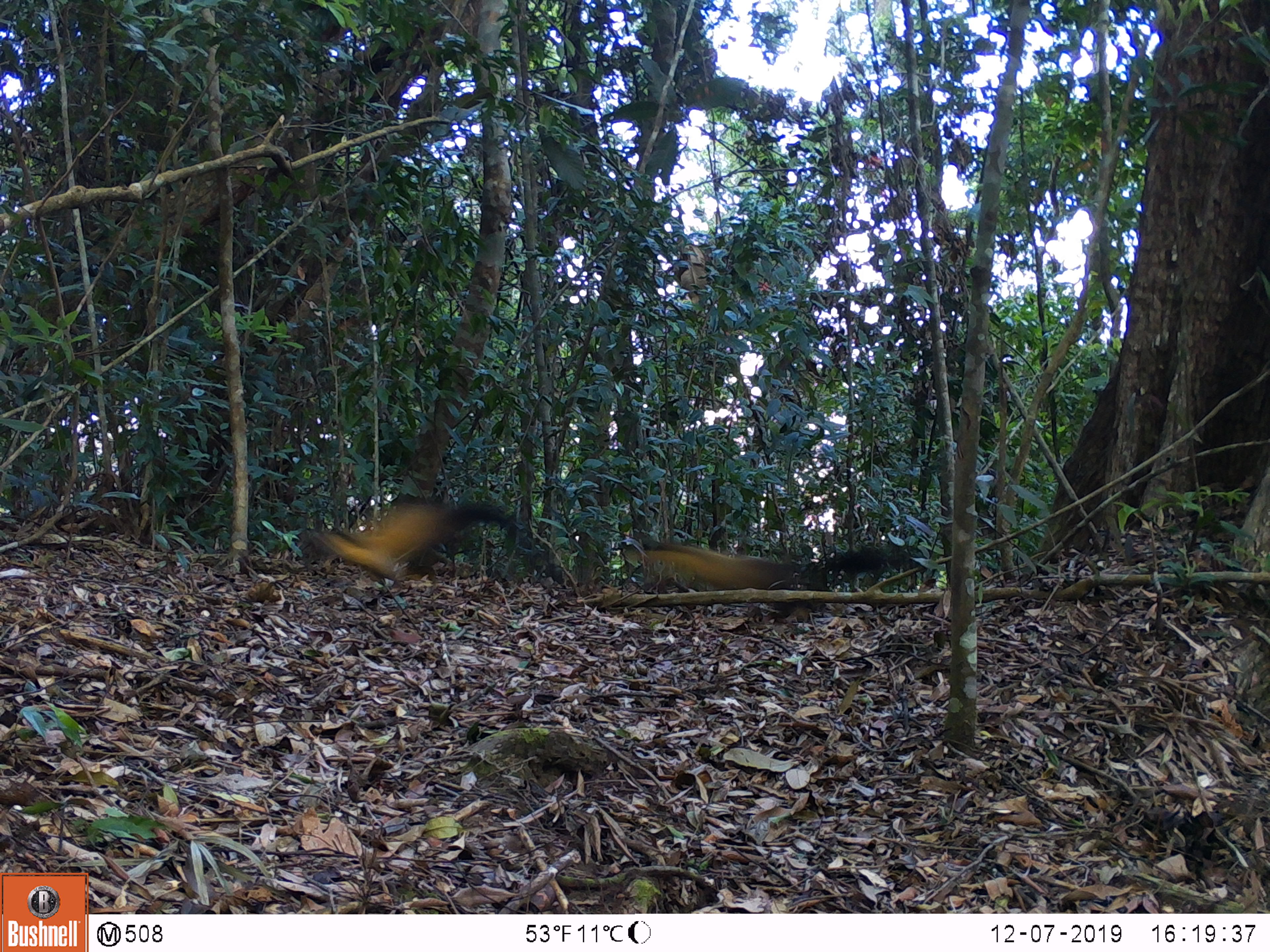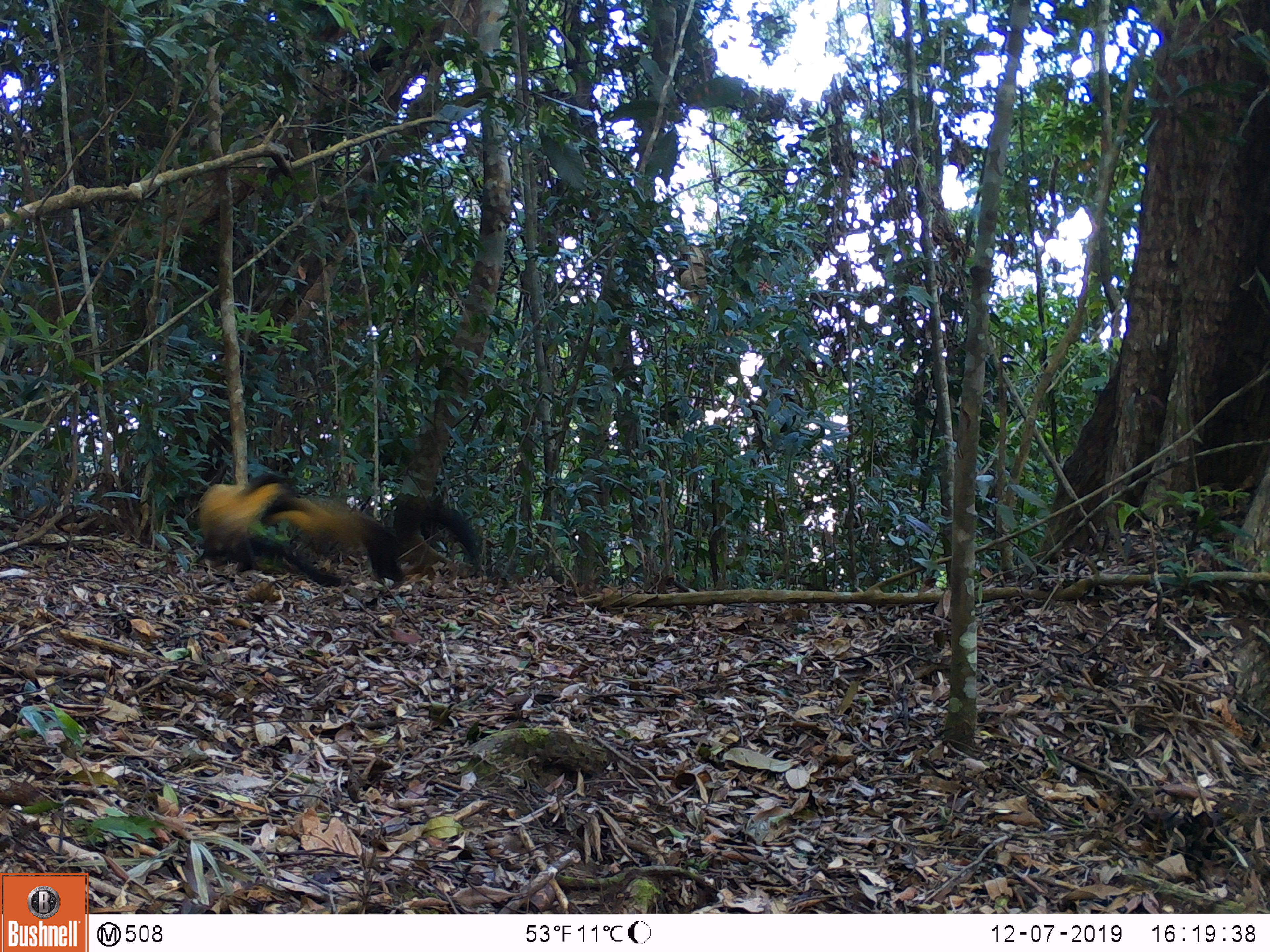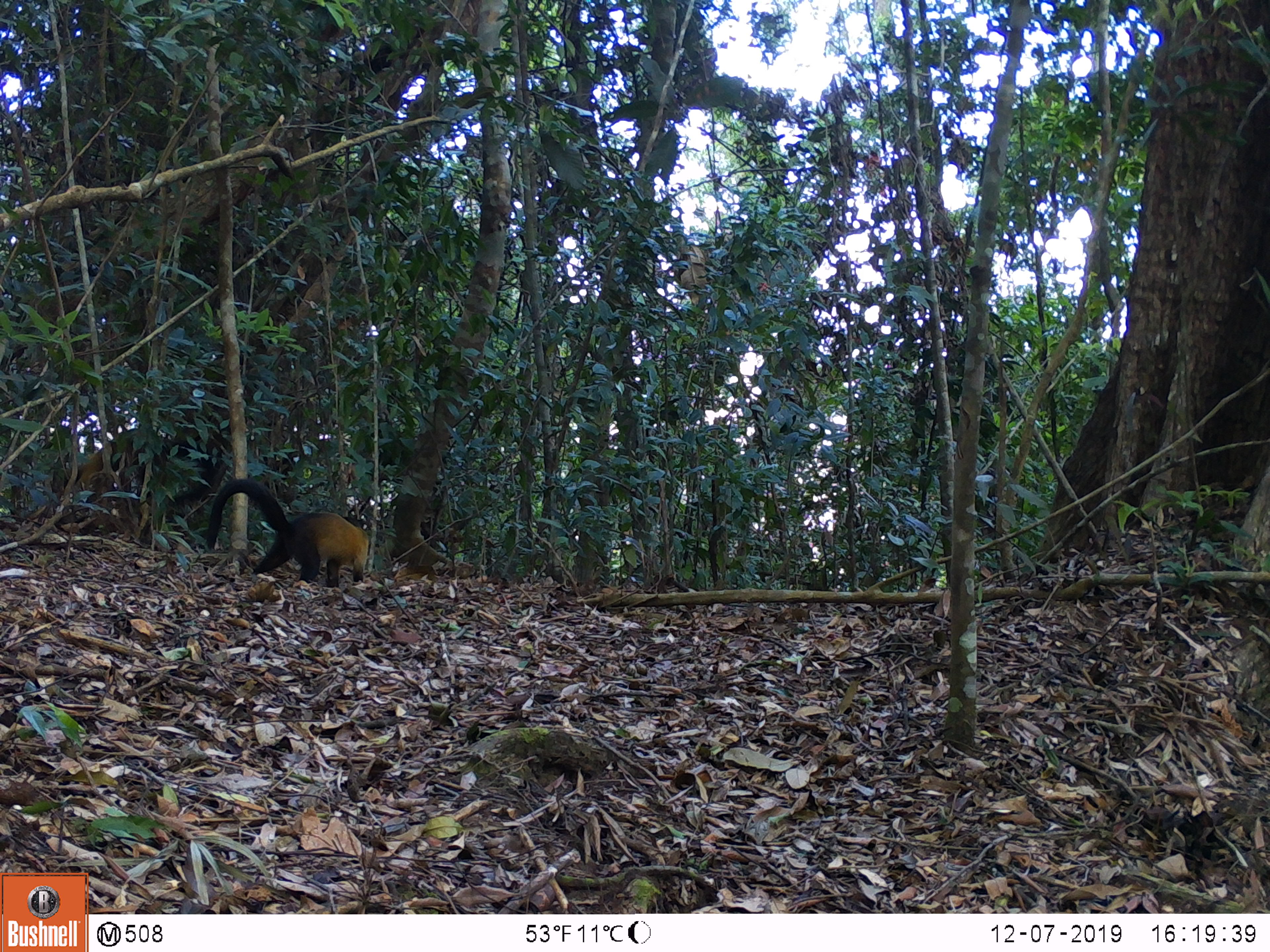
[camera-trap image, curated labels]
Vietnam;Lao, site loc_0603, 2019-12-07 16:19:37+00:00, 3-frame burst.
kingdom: Animalia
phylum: Chordata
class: Mammalia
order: Carnivora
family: Mustelidae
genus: Martes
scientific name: Martes flavigula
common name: yellow-throated marten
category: yellow throated marten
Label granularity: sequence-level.